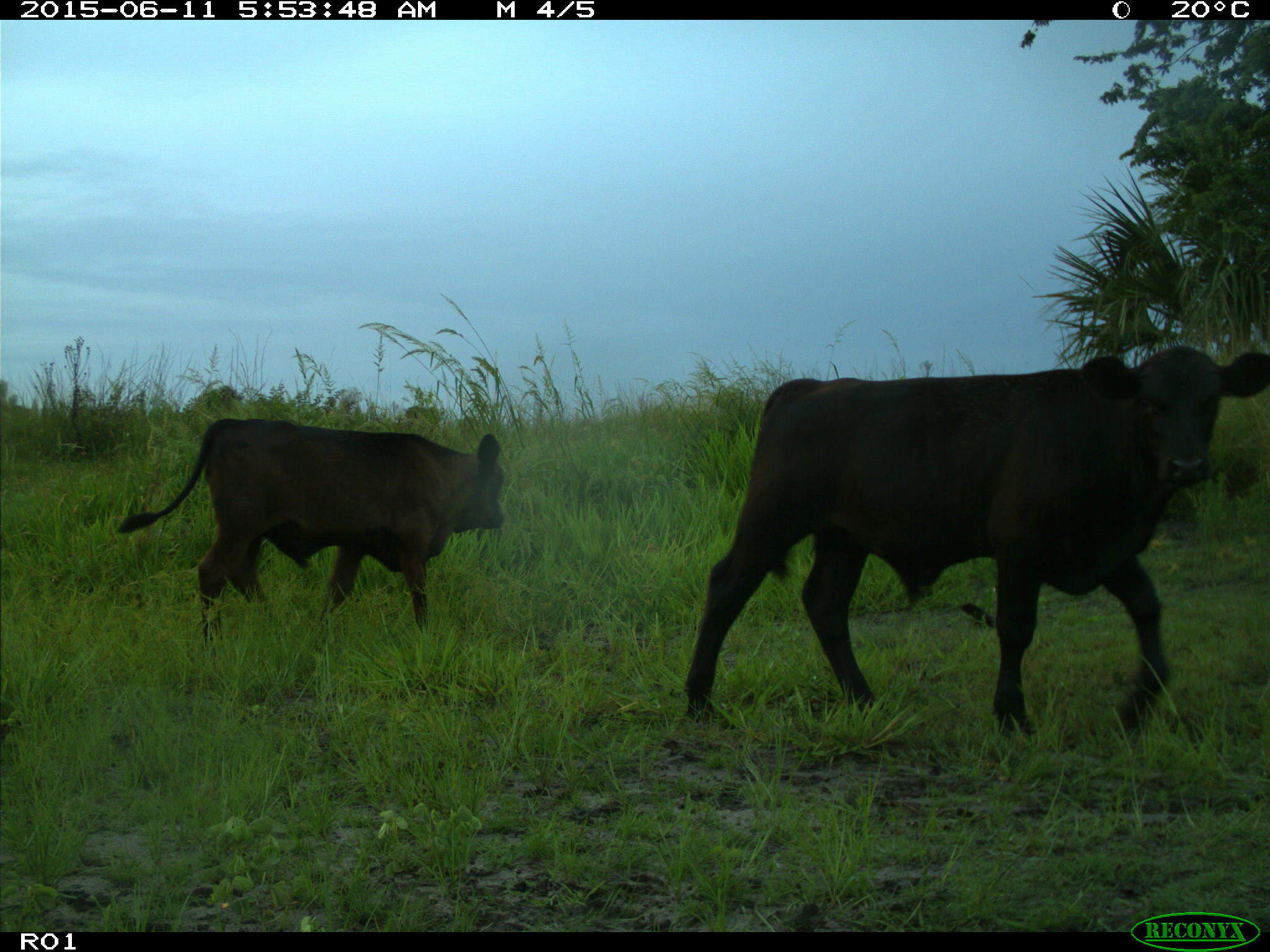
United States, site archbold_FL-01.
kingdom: Animalia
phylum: Chordata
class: Mammalia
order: Artiodactyla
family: Bovidae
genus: Bos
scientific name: Bos taurus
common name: domestic cow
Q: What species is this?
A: Bos taurus (domestic cow).